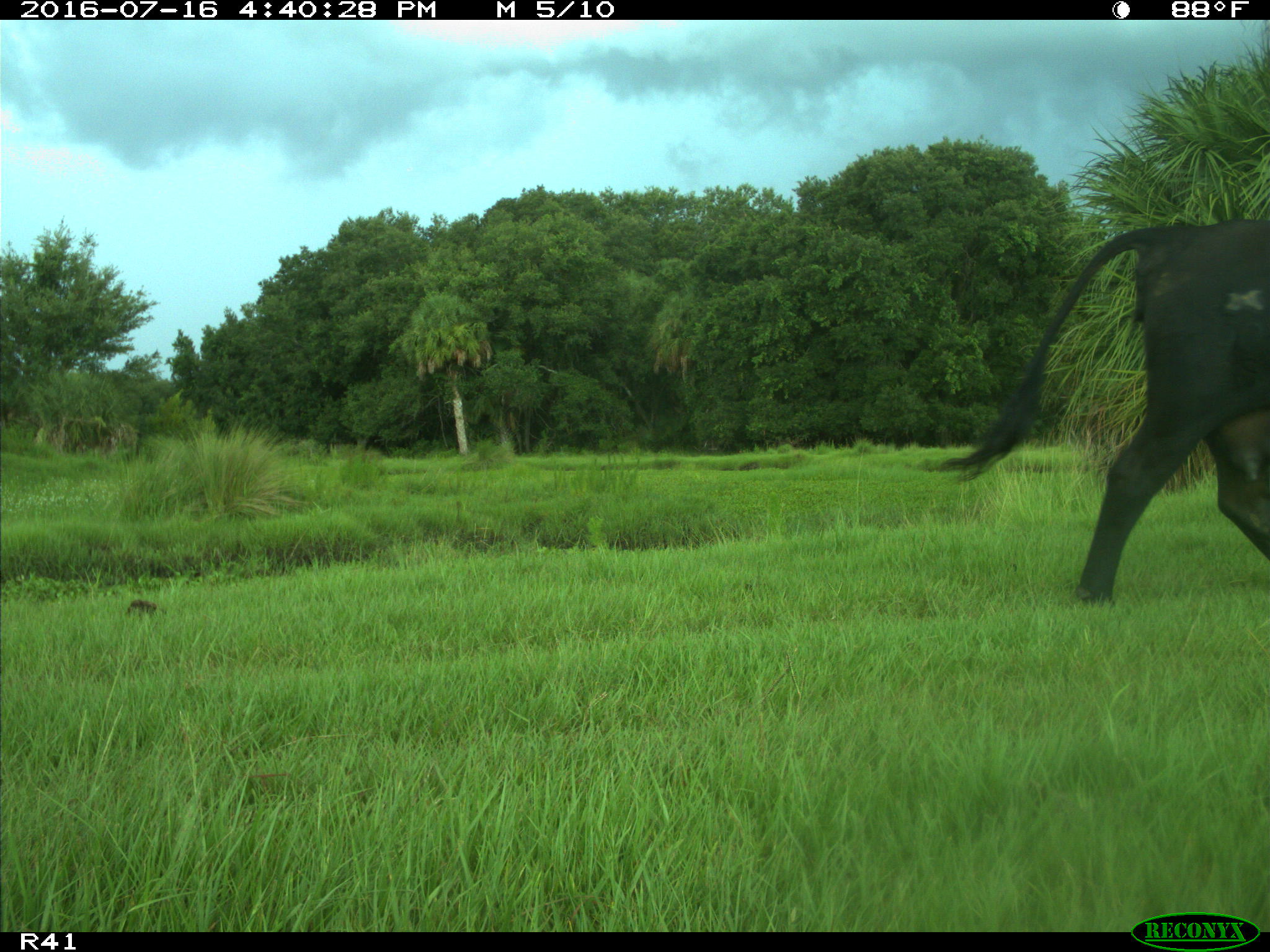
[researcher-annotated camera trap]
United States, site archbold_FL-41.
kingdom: Animalia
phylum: Chordata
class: Mammalia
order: Artiodactyla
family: Bovidae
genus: Bos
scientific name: Bos taurus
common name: domestic cow